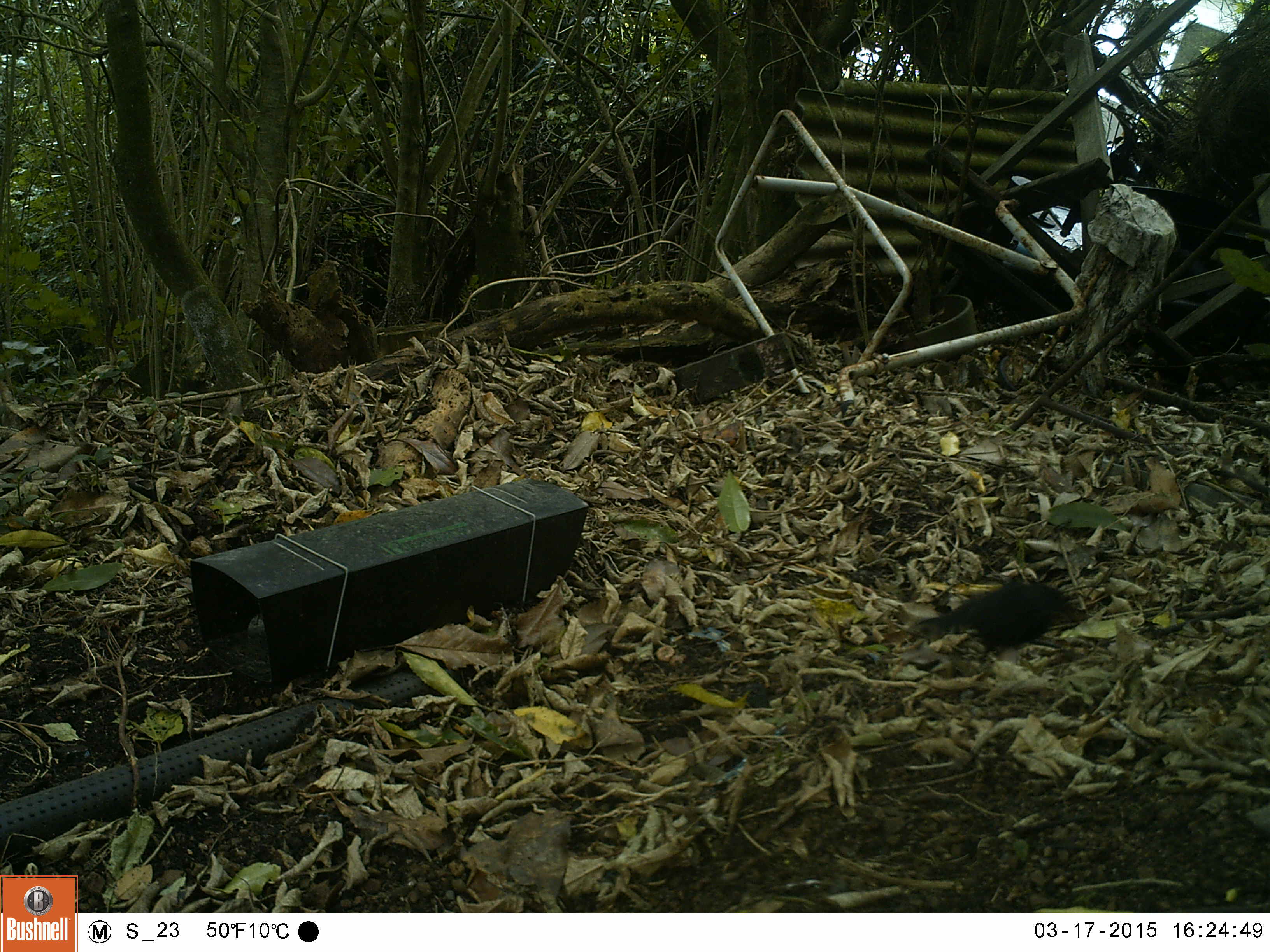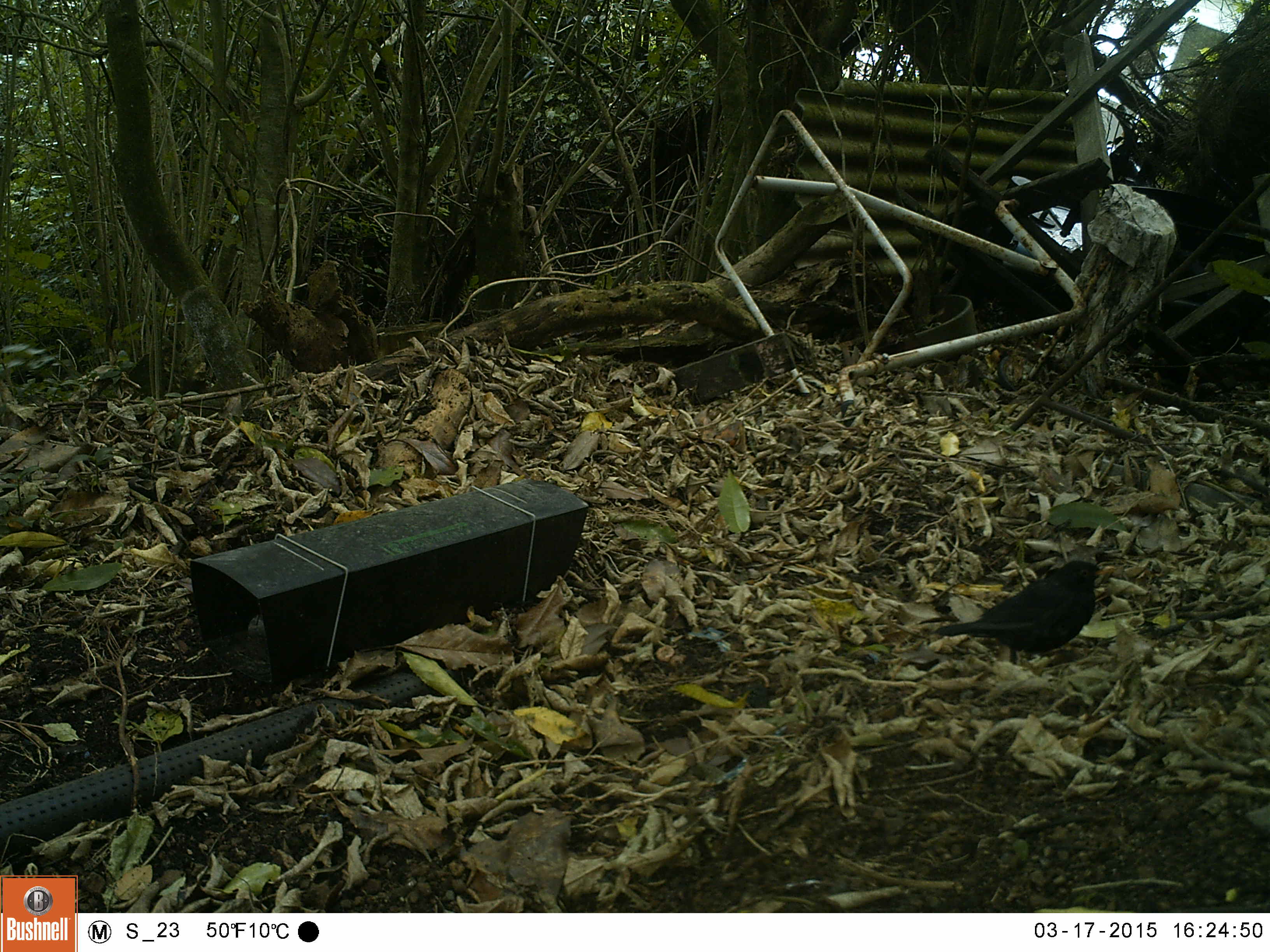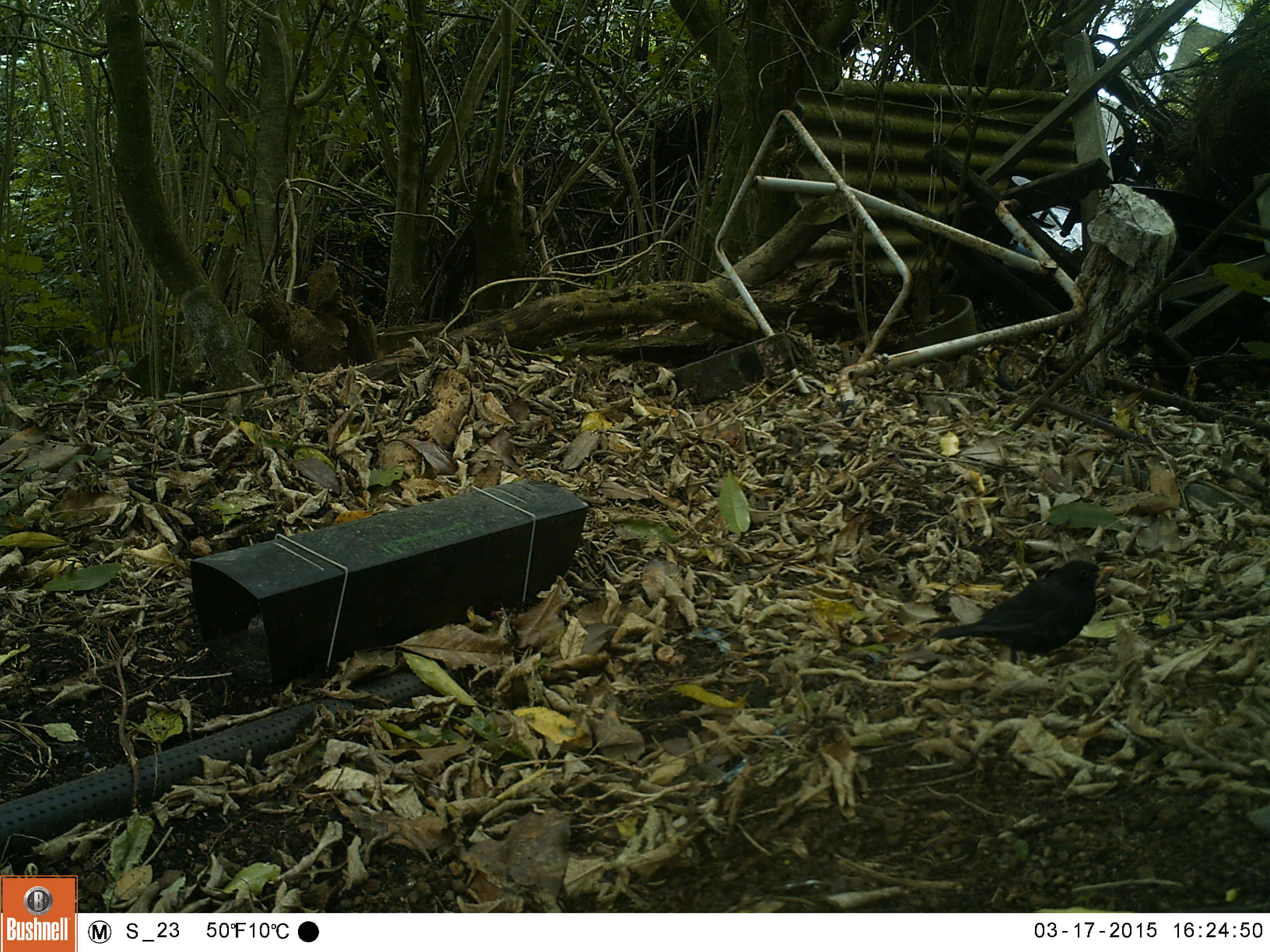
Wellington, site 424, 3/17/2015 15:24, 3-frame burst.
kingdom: Animalia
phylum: Chordata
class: Aves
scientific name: Aves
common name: bird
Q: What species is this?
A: Bird (Aves).